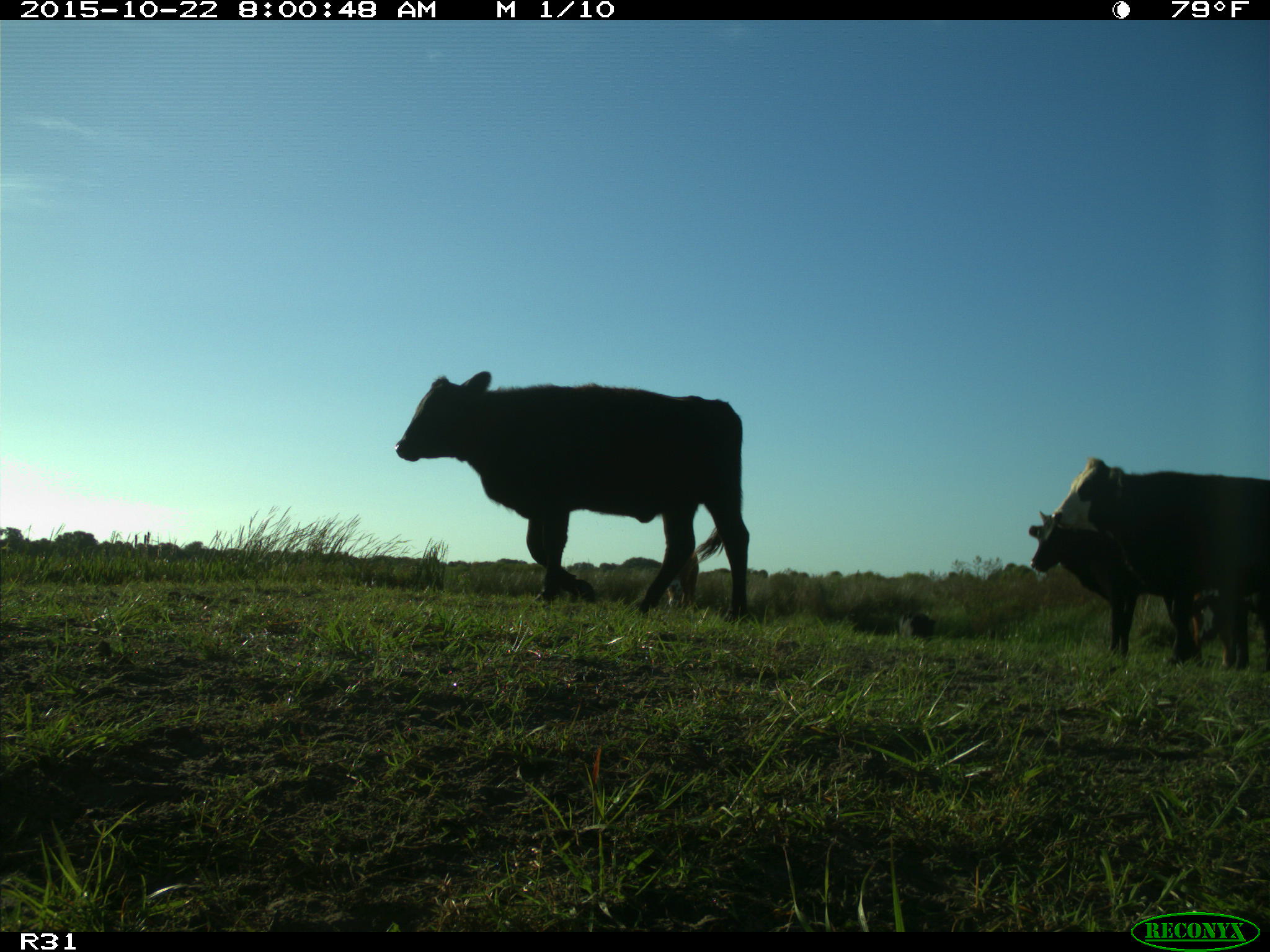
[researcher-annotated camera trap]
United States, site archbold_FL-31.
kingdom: Animalia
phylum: Chordata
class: Mammalia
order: Artiodactyla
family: Bovidae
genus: Bos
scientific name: Bos taurus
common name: domestic cow